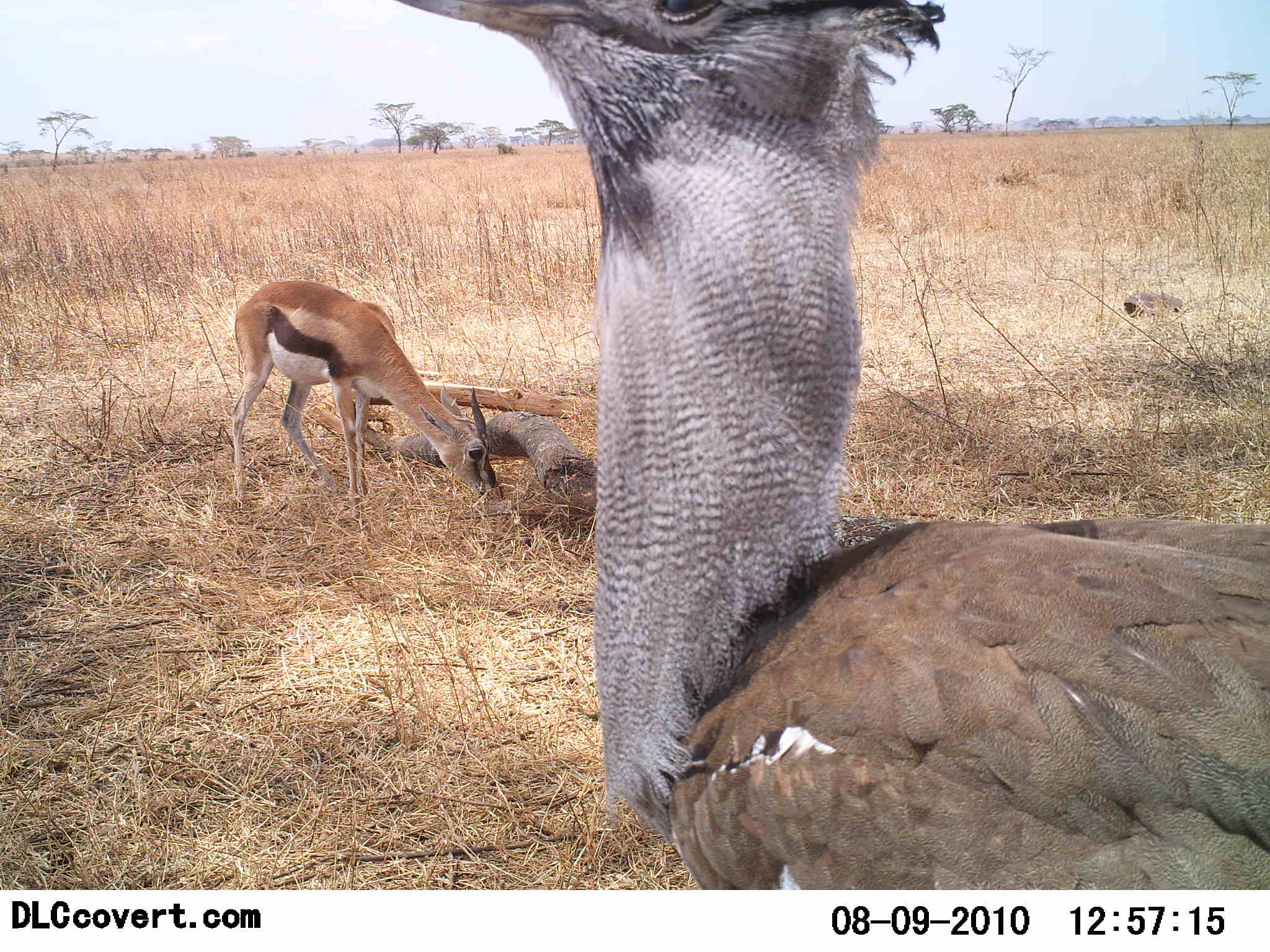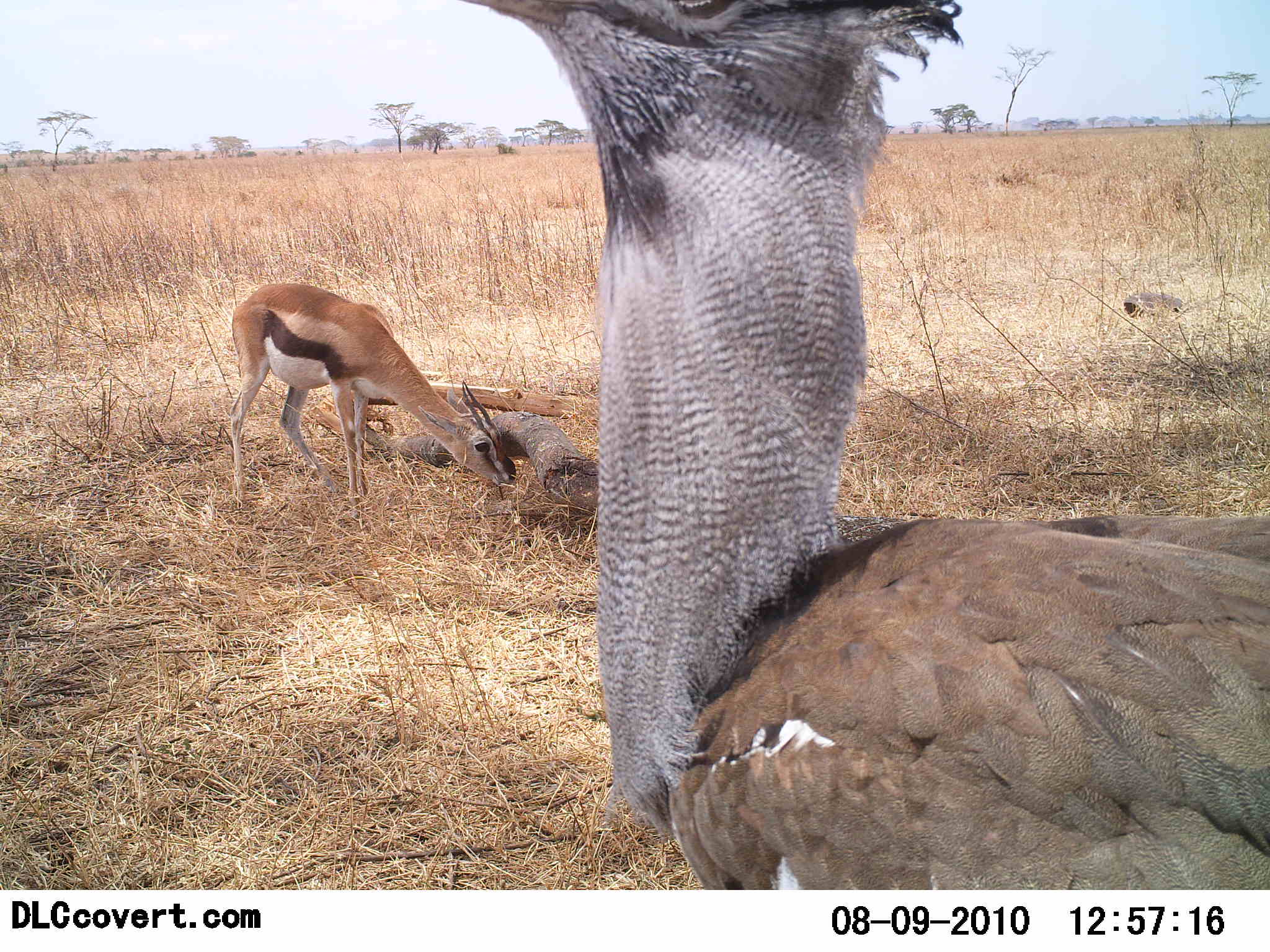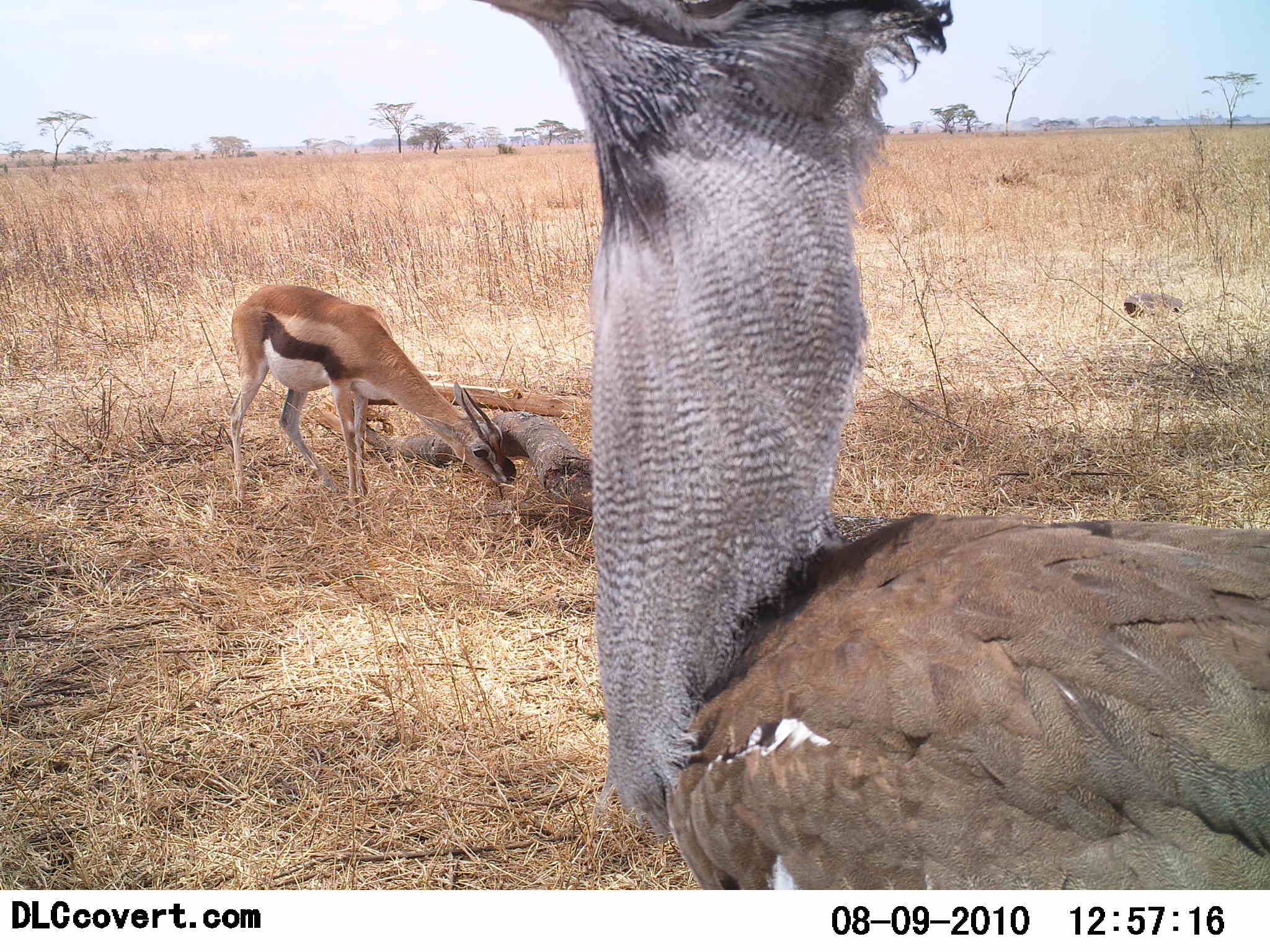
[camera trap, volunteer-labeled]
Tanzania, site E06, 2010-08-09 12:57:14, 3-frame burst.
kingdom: Animalia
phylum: Chordata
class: Mammalia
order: Artiodactyla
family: Bovidae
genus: Eudorcas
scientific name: Eudorcas thomsonii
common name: thomson's gazelle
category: gazellethomsons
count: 1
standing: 30%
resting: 0%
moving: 0%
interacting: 5%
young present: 5%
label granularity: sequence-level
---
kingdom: Animalia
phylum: Chordata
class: Aves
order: Otidiformes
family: Otididae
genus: Ardeotis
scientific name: Ardeotis kori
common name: kori bustard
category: koribustard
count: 1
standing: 100%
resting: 0%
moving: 0%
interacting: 0%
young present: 0%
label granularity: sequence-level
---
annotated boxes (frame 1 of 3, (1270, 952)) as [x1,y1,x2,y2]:
animal: [393,2,1270,889]; [227,278,507,516]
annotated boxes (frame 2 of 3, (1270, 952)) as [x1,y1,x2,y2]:
animal: [458,1,1270,890]; [227,280,517,519]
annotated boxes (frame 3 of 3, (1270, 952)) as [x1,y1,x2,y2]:
animal: [473,0,1270,891]; [226,282,520,524]